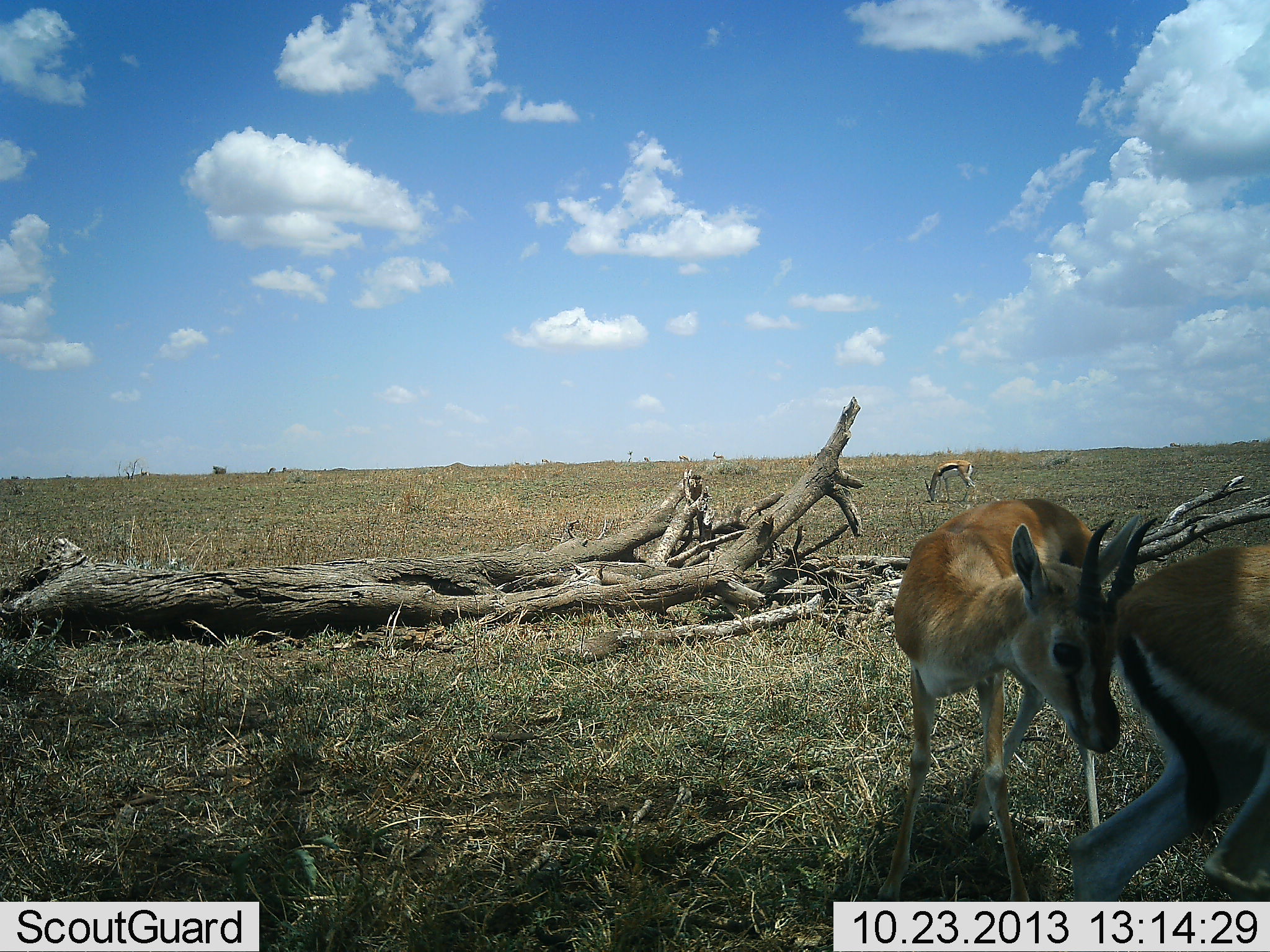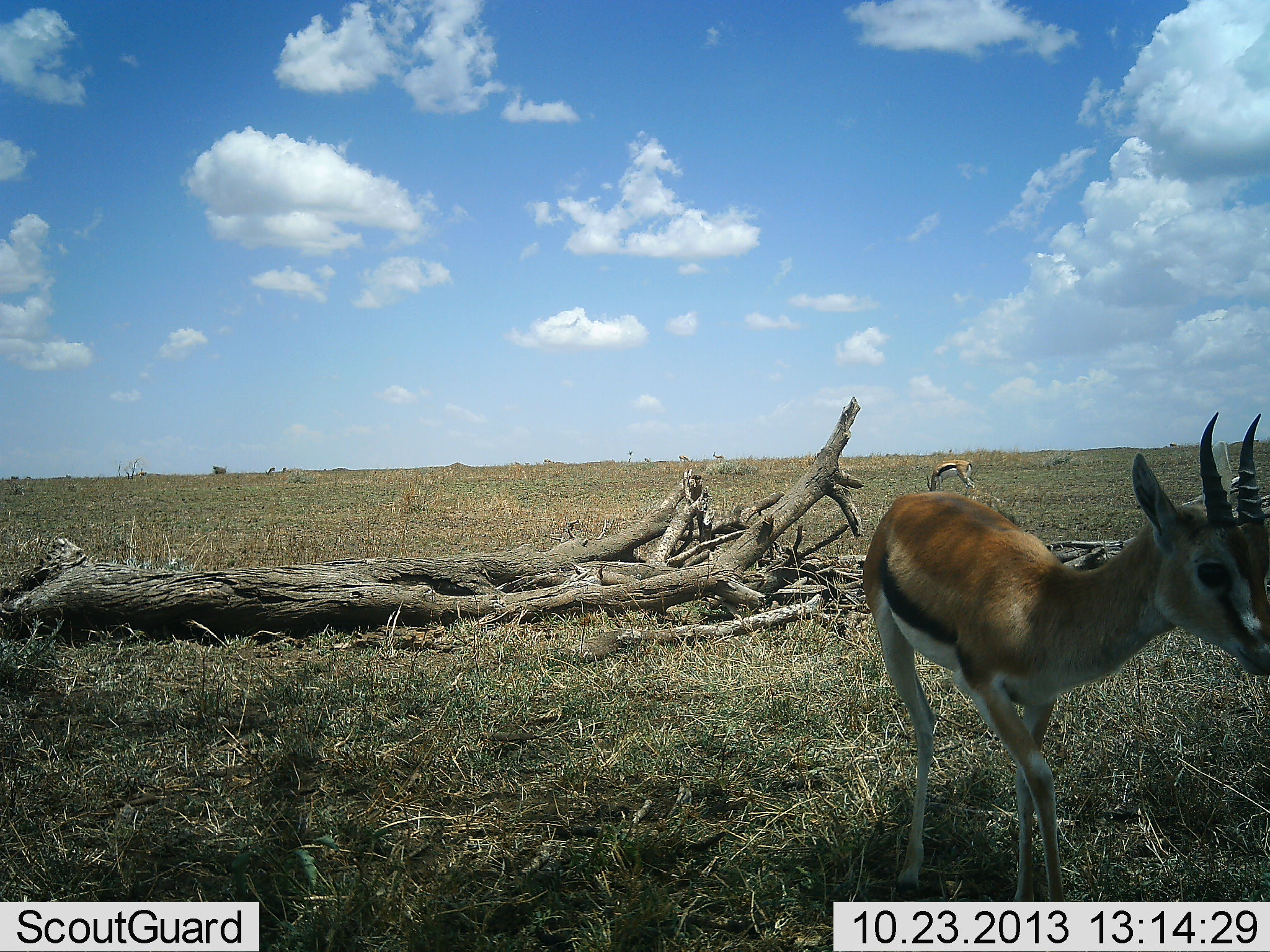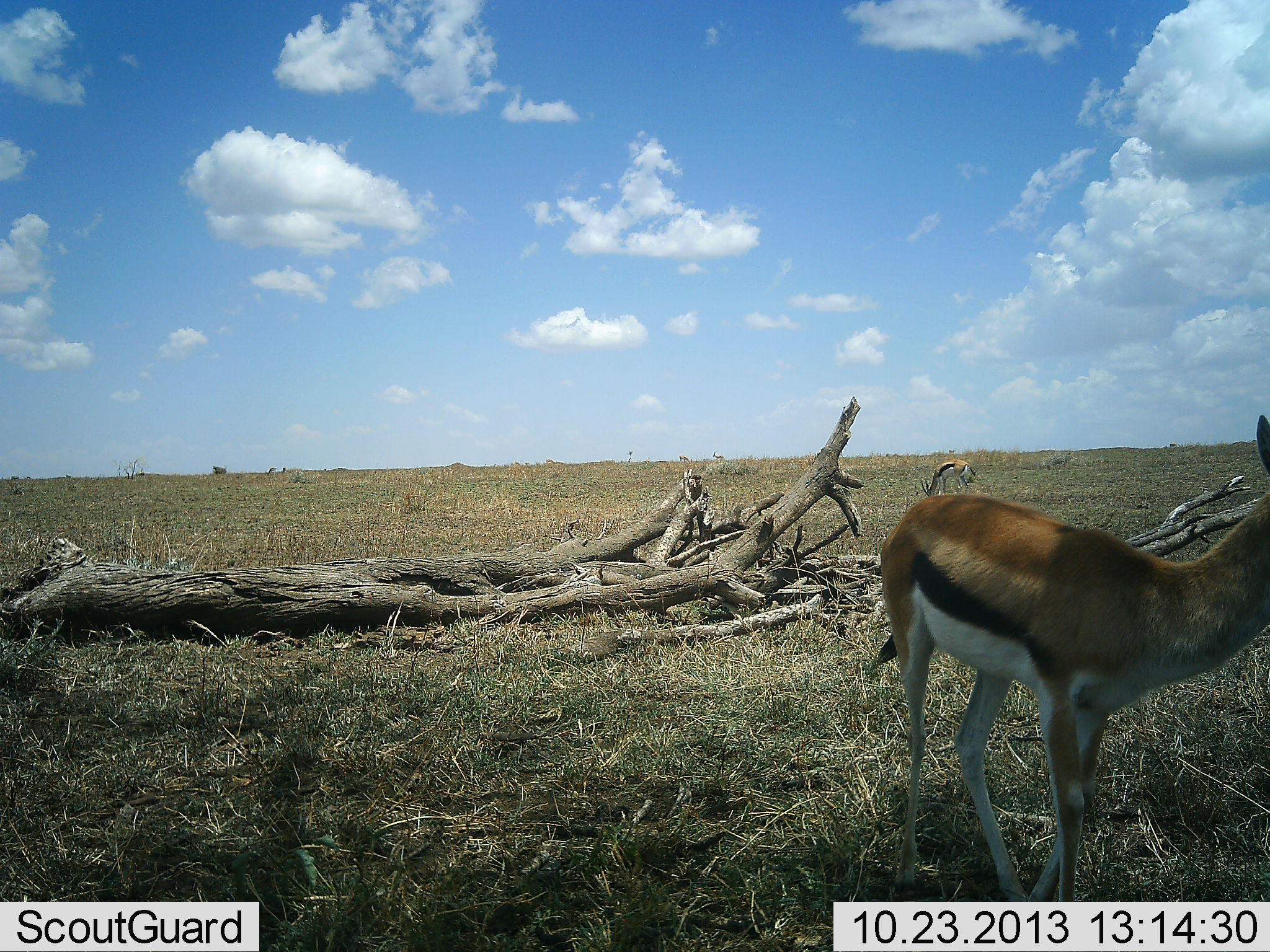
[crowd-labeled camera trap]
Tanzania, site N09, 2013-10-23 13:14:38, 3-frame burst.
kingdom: Animalia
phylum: Chordata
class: Mammalia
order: Artiodactyla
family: Bovidae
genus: Eudorcas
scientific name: Eudorcas thomsonii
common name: thomson's gazelle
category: gazellethomsons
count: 2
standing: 20%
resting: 0%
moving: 73%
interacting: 40%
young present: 0%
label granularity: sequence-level